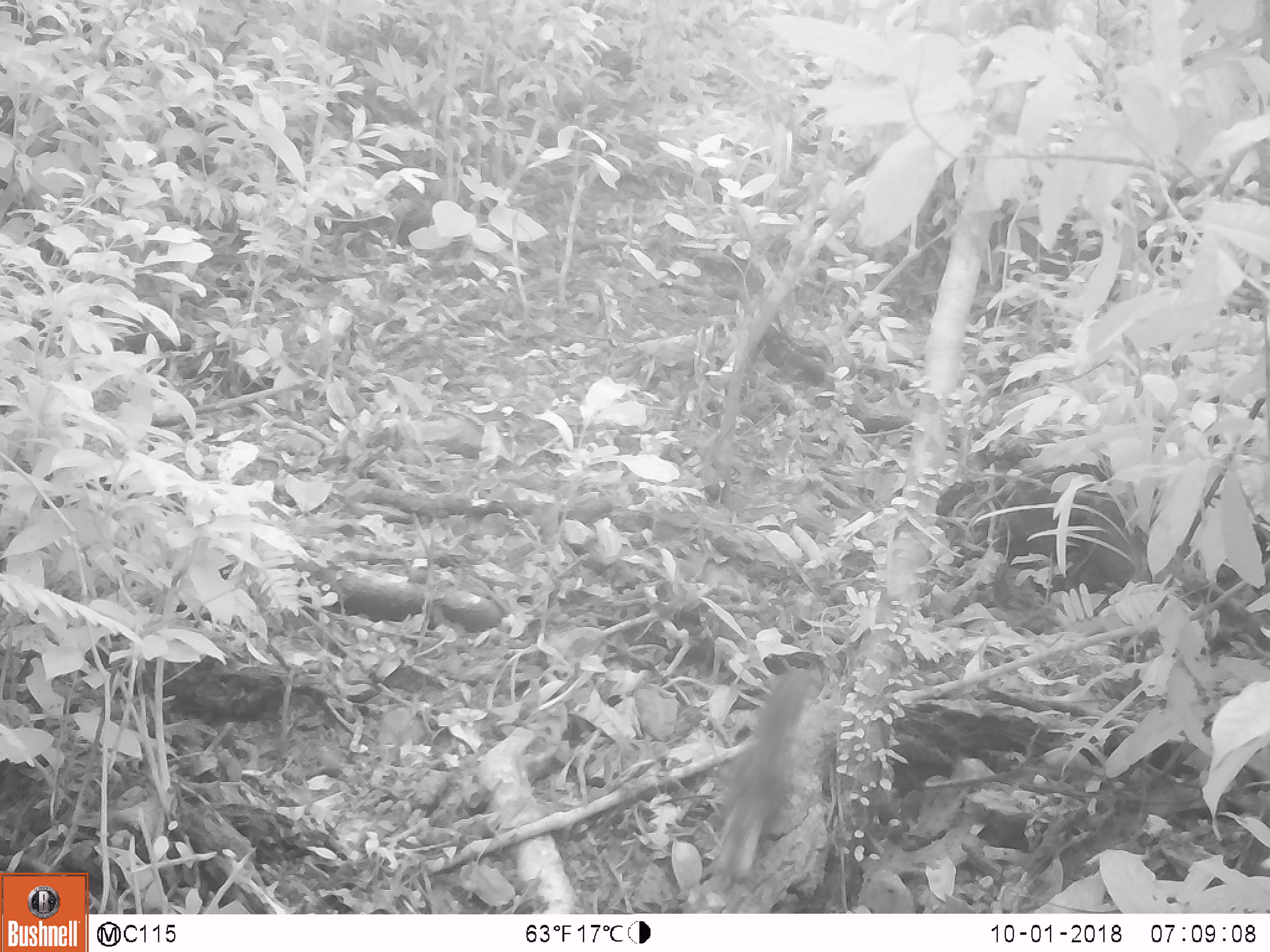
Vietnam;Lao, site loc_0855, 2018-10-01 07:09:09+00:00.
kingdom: Animalia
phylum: Chordata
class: Mammalia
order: Rodentia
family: Sciuridae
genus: Dremomys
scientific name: Dremomys rufigenis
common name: red-cheeked squirrel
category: red cheeked squirrel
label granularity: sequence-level